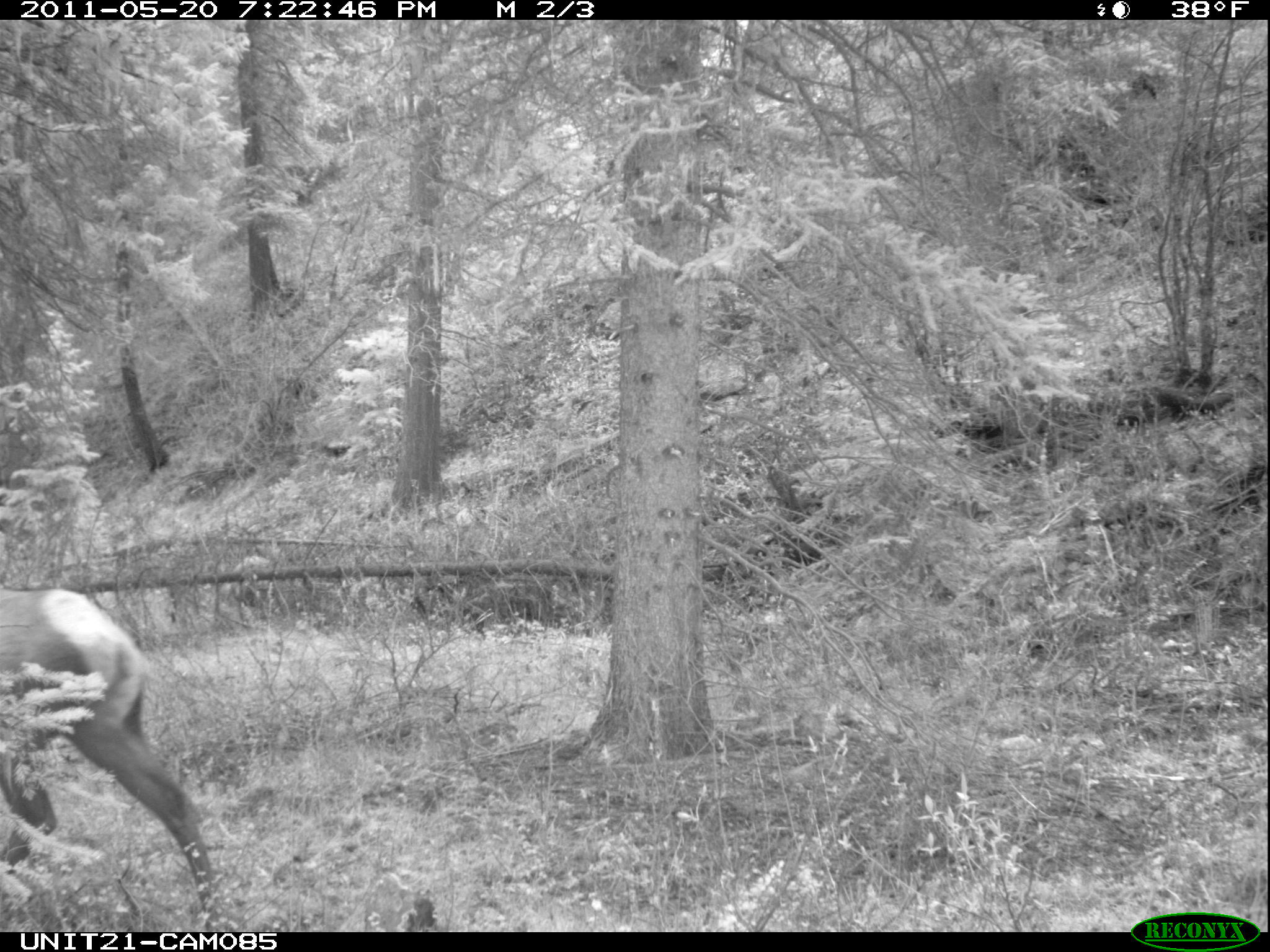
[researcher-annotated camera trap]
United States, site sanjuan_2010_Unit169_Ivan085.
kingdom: Animalia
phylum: Chordata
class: Mammalia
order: Artiodactyla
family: Cervidae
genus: Cervus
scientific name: Cervus elaphus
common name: red deer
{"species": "Cervus elaphus (red deer)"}